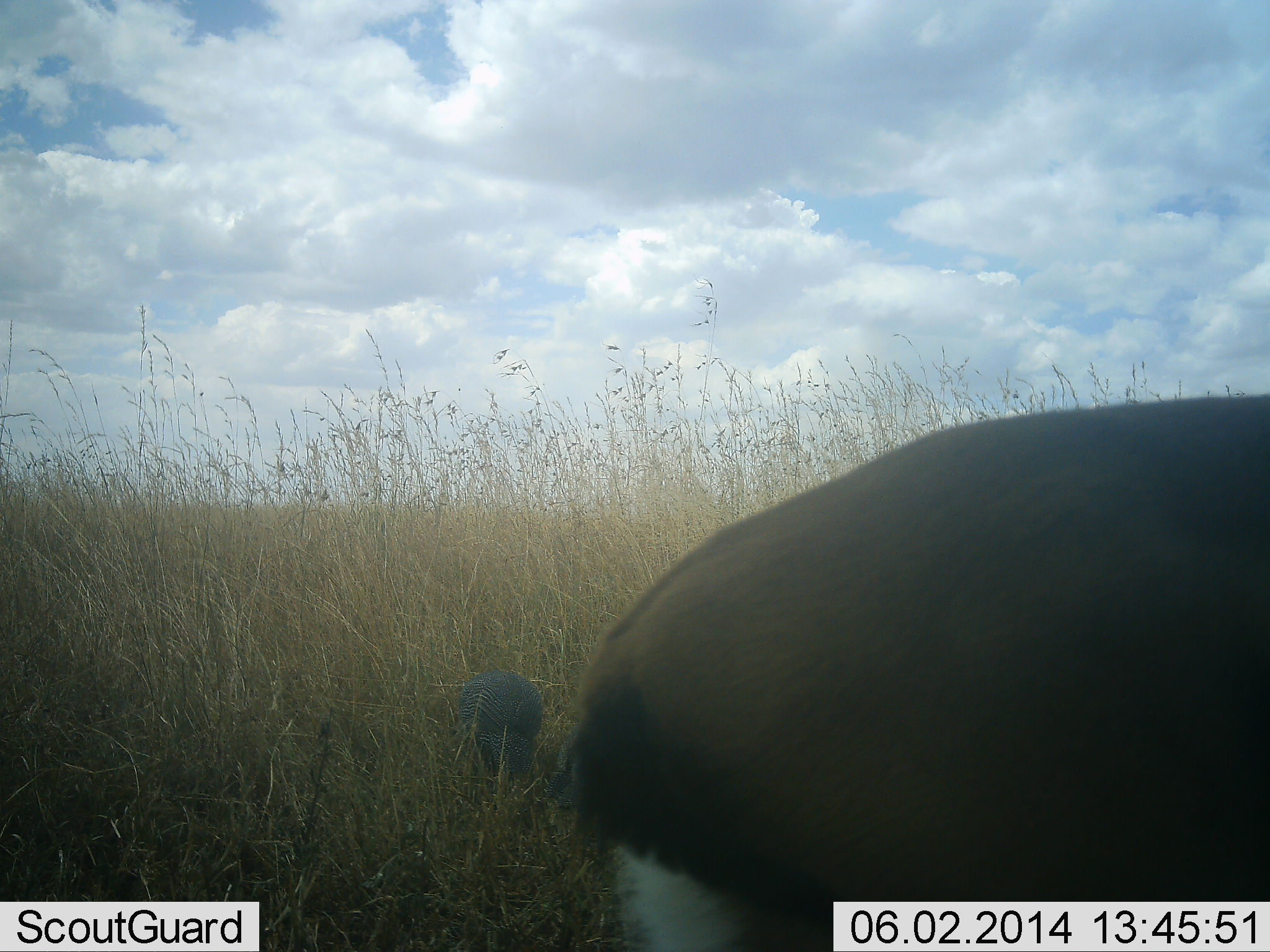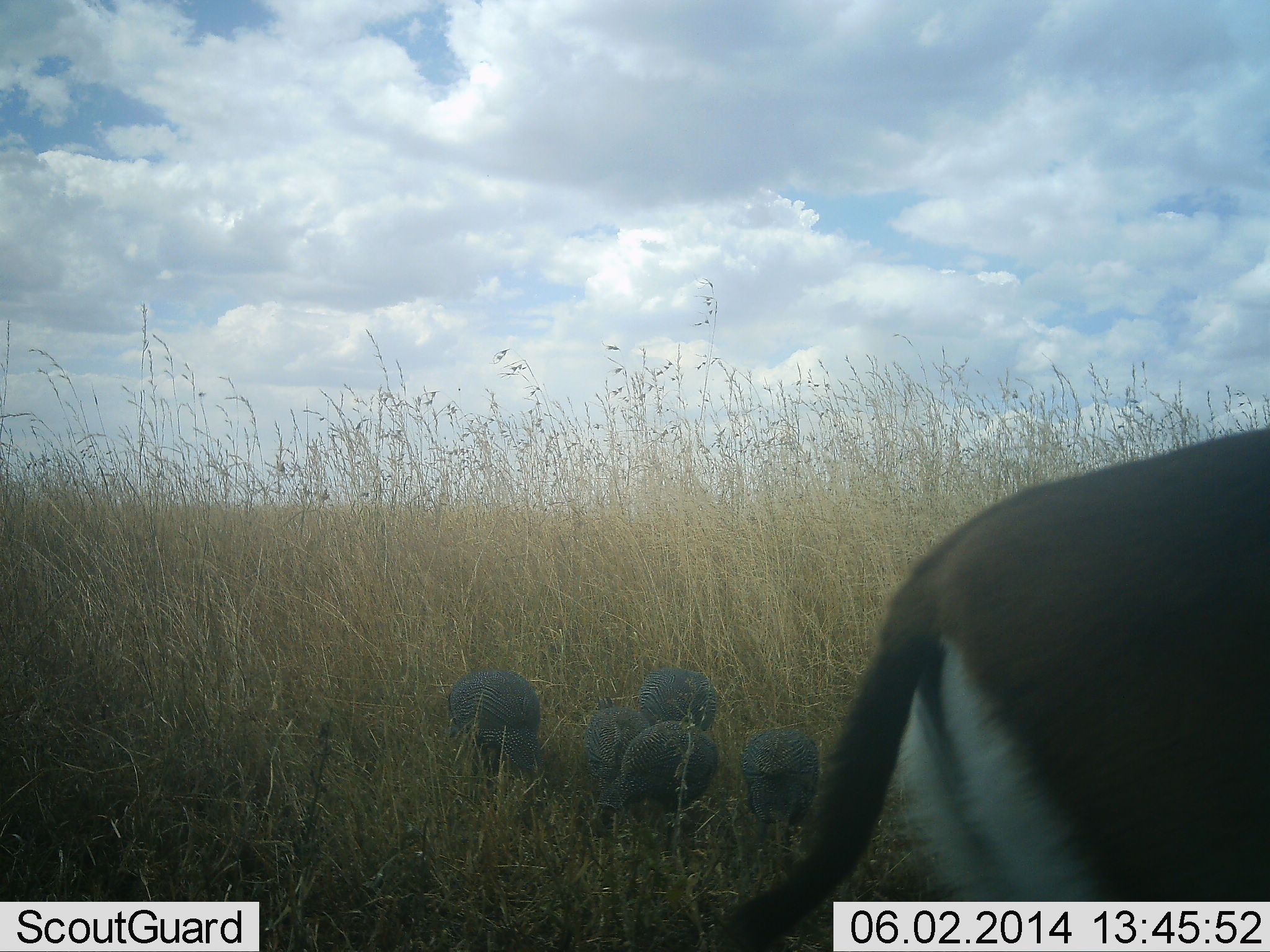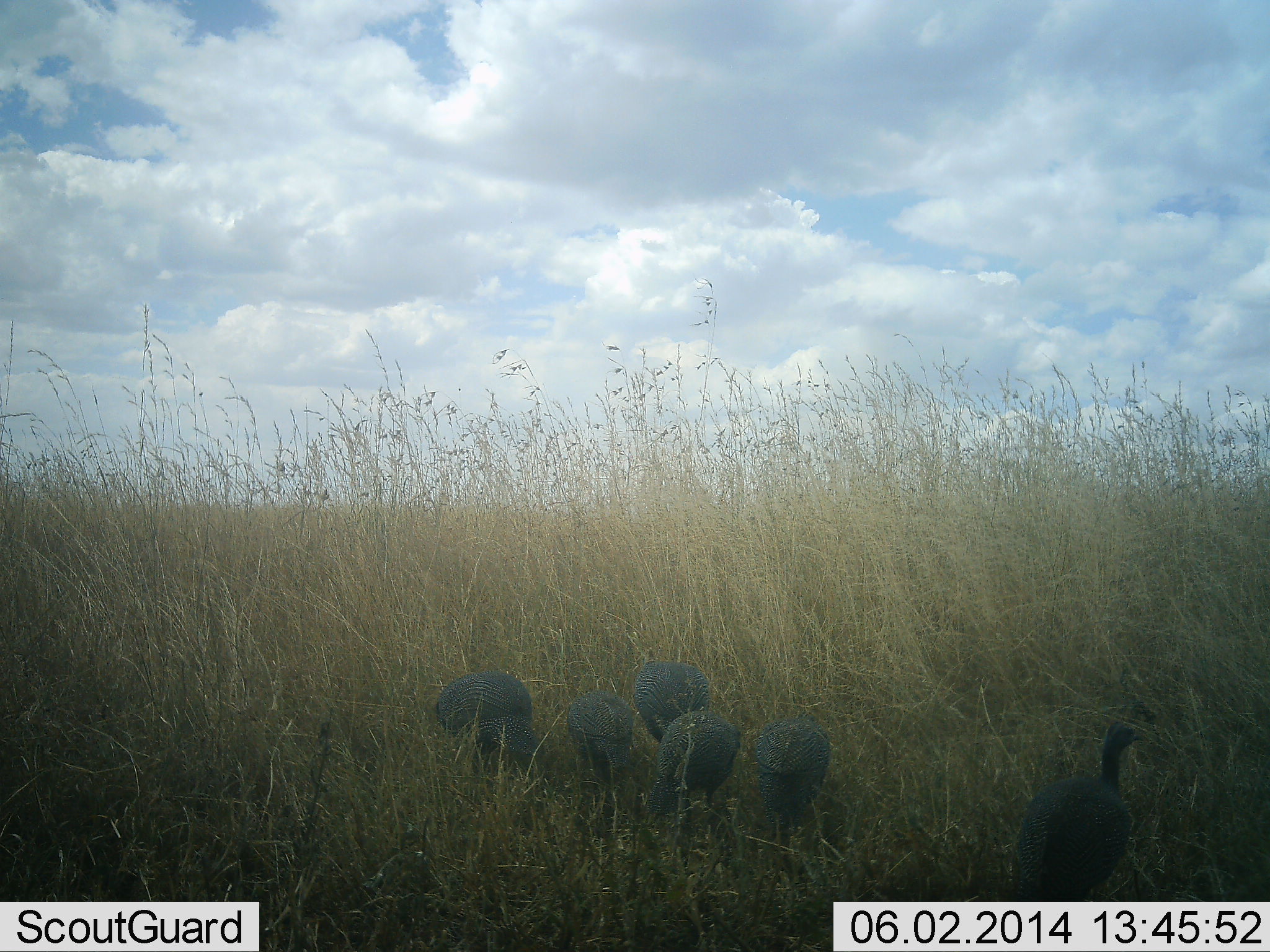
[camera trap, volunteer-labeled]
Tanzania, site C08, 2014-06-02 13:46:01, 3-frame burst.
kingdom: Animalia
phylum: Chordata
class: Mammalia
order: Artiodactyla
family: Bovidae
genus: Eudorcas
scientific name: Eudorcas thomsonii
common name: thomson's gazelle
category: gazellethomsons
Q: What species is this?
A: Gazellethomsons (thomson's gazelle) (Eudorcas thomsonii).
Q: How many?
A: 1.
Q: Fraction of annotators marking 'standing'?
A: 30%.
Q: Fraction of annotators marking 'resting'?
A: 0%.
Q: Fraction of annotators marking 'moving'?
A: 70%.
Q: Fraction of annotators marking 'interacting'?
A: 0%.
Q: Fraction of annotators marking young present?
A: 0%.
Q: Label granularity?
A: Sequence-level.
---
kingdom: Animalia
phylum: Chordata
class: Aves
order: Galliformes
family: Numididae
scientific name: Numididae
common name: guinea fowl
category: guineafowl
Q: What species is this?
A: Guineafowl (guinea fowl) (Numididae).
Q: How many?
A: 6.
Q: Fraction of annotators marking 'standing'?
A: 50%.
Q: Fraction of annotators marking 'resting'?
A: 0%.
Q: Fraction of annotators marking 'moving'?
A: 25%.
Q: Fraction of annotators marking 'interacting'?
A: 0%.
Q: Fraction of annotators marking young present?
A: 0%.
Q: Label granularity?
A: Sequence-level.